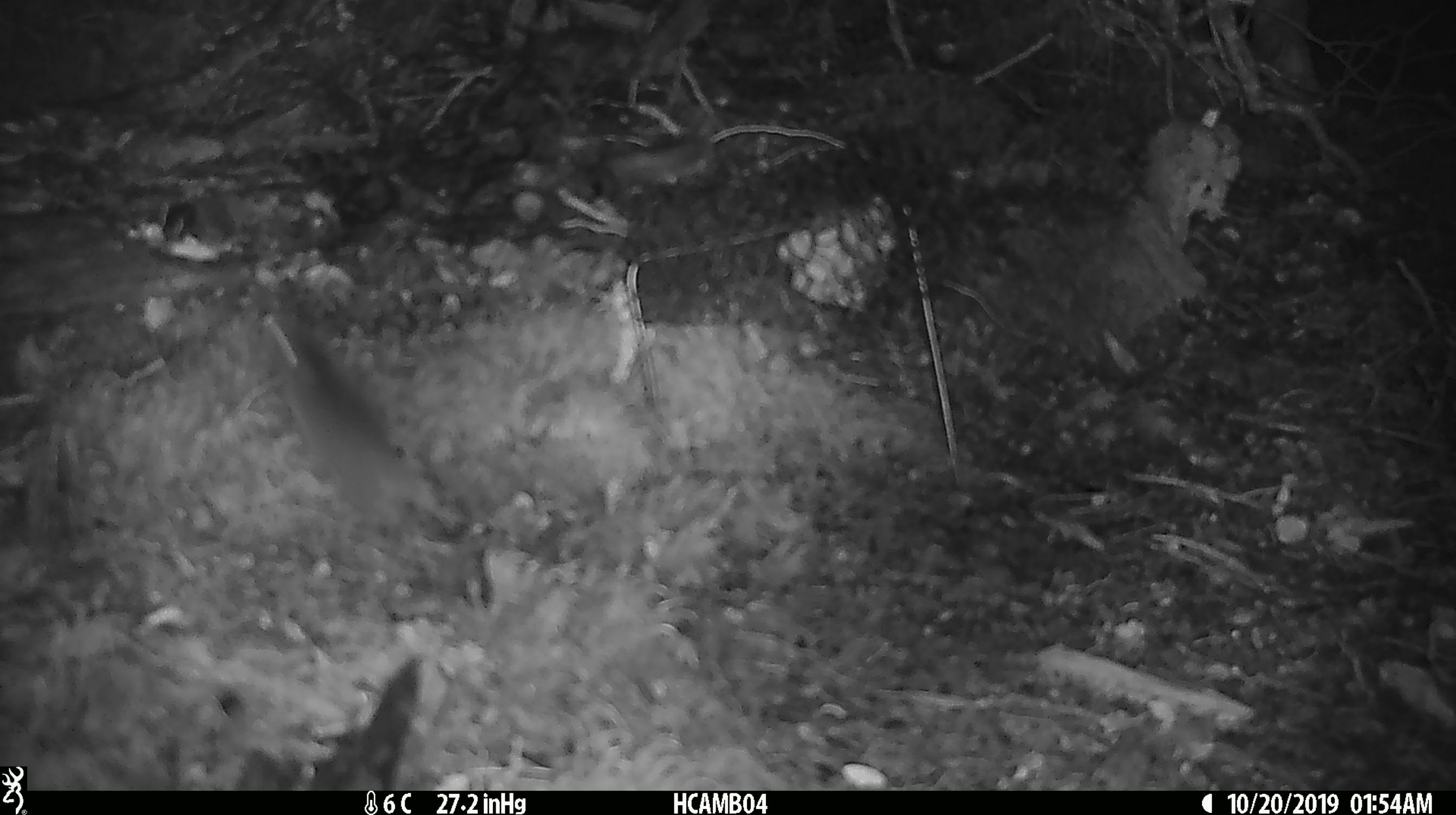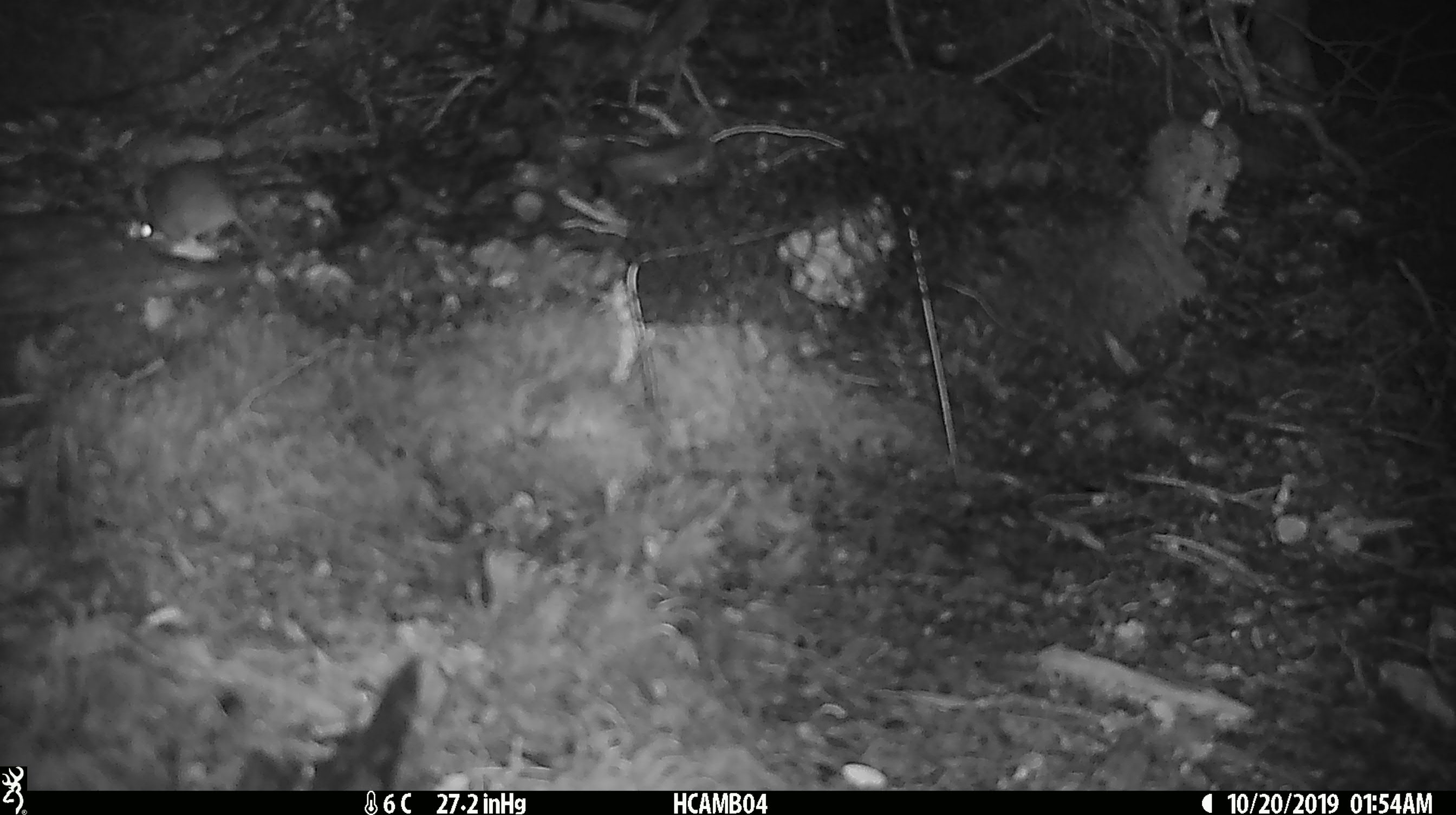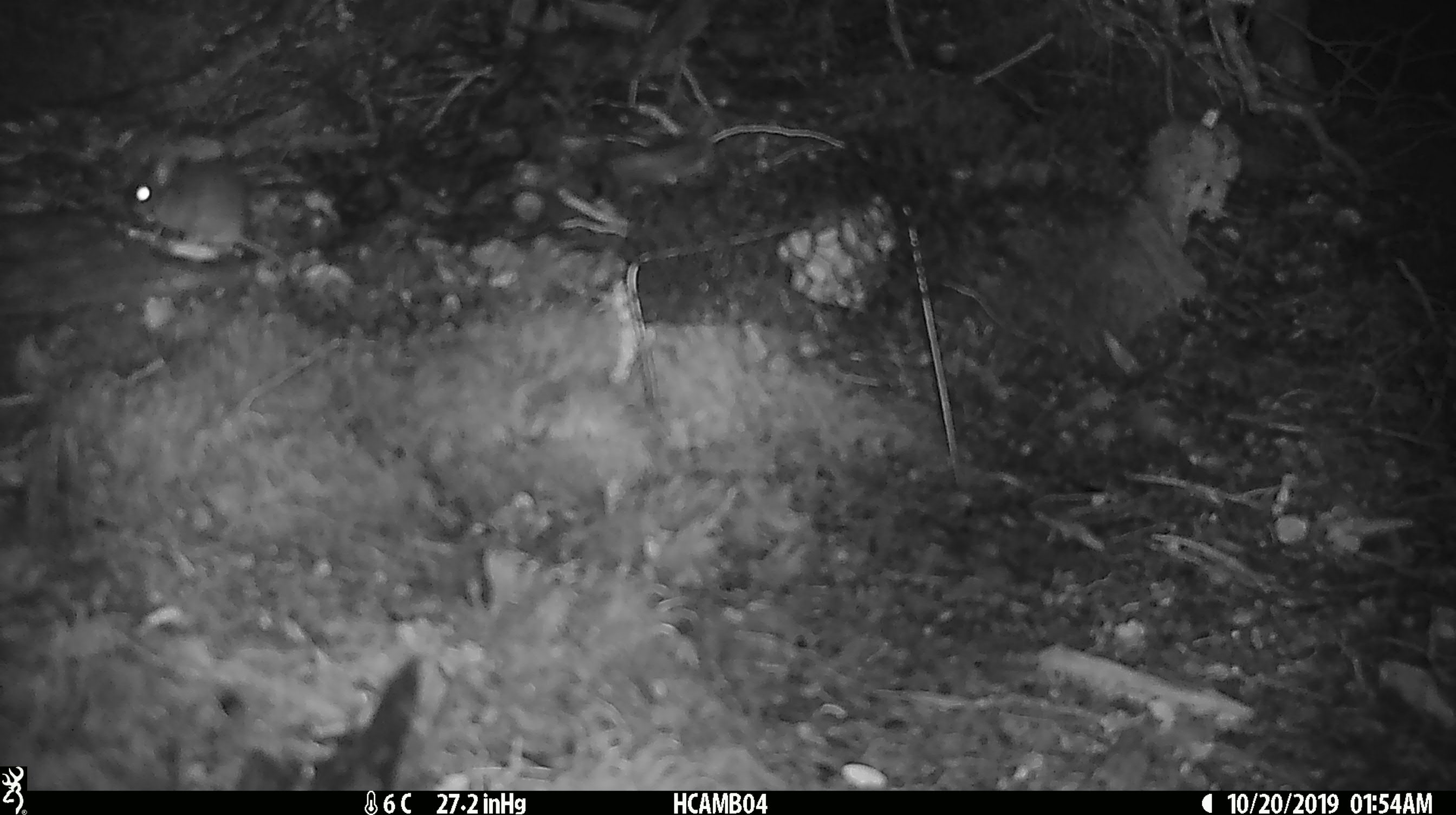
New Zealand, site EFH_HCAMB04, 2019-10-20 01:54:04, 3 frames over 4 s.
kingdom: Animalia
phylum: Chordata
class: Mammalia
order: Rodentia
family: Muridae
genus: Mus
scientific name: Mus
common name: mouse